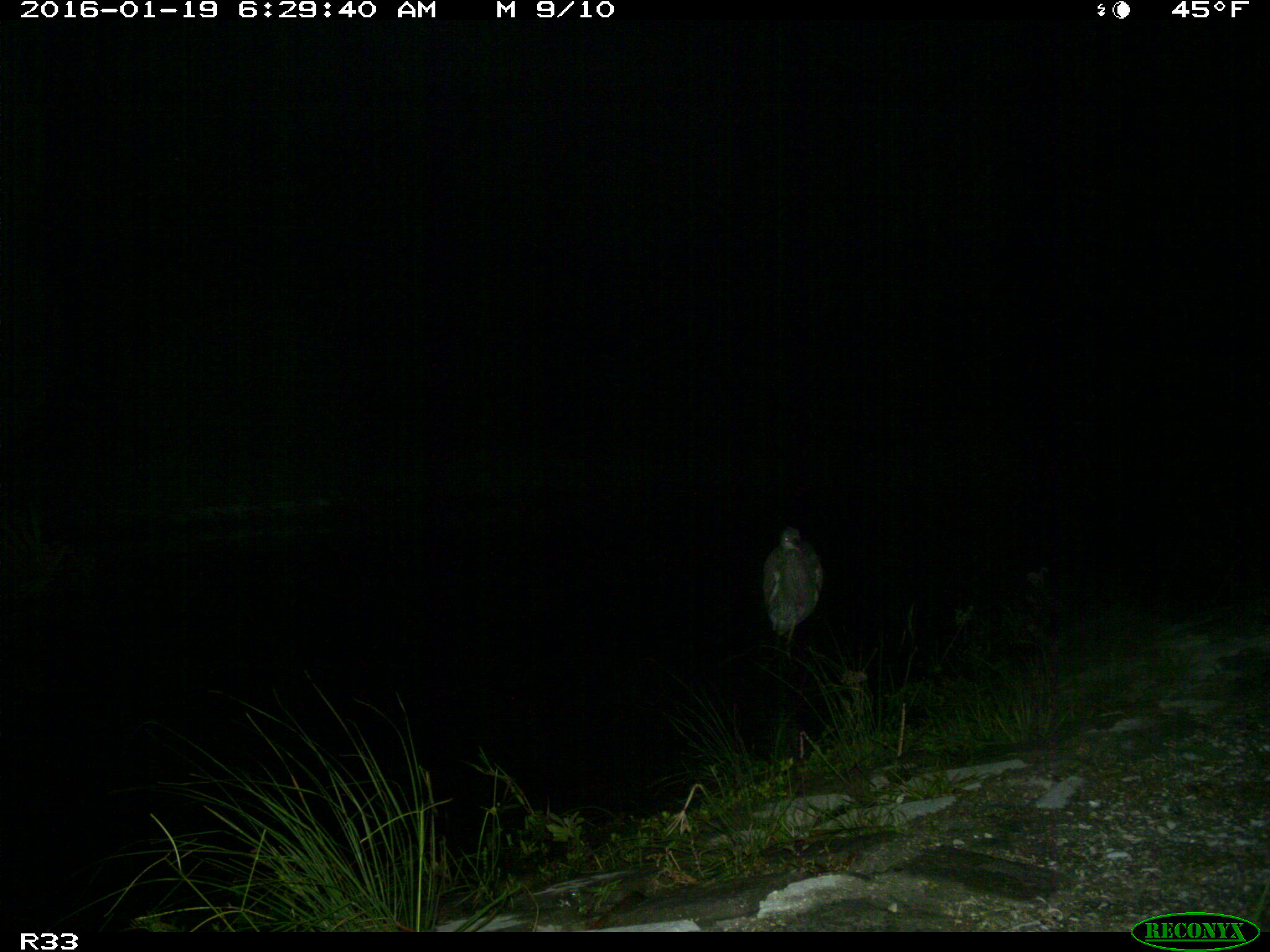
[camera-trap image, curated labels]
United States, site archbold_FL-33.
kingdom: Animalia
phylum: Chordata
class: Aves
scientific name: Aves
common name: birds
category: unidentified bird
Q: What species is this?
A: Unidentified bird (birds) (Aves).